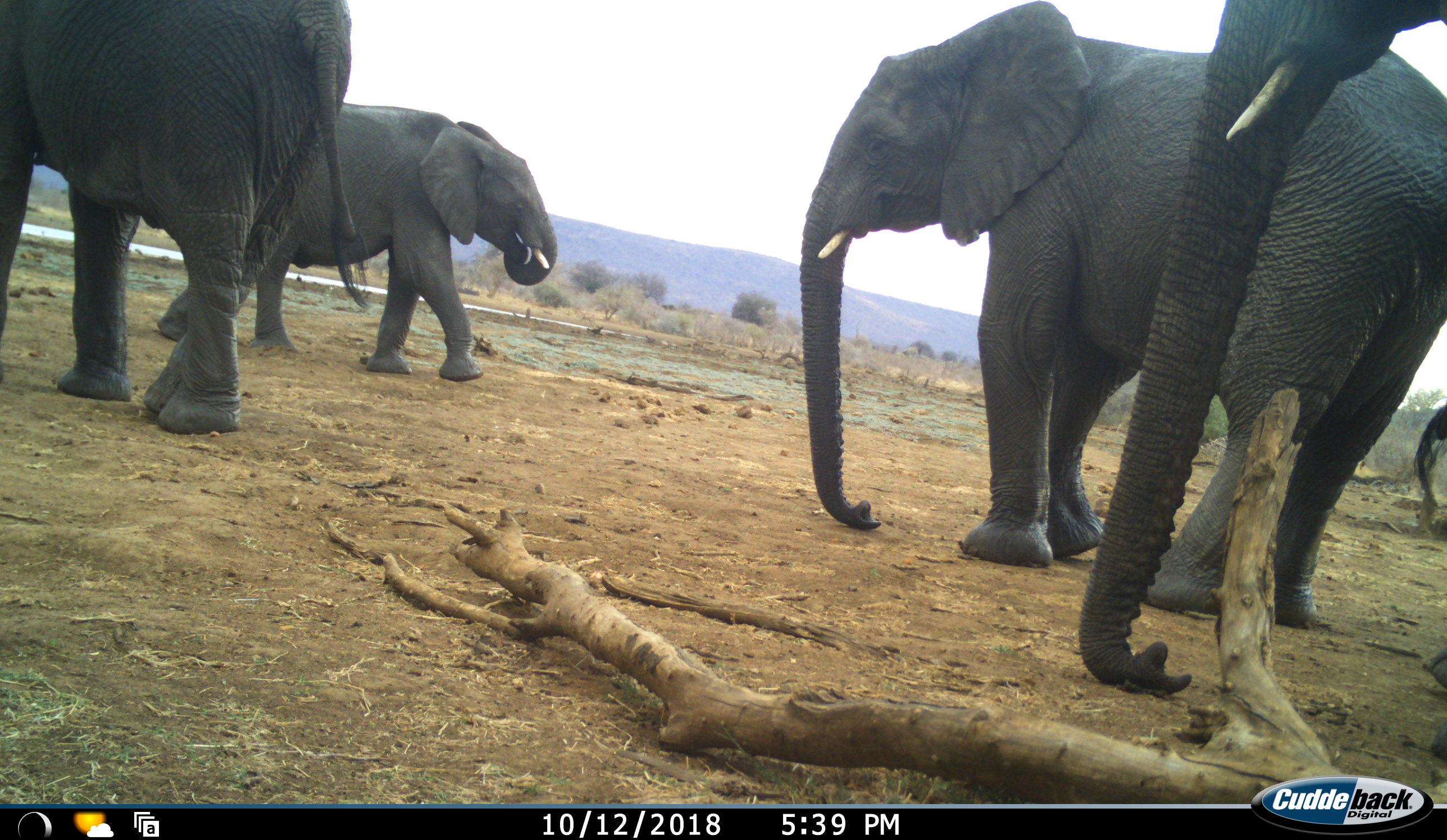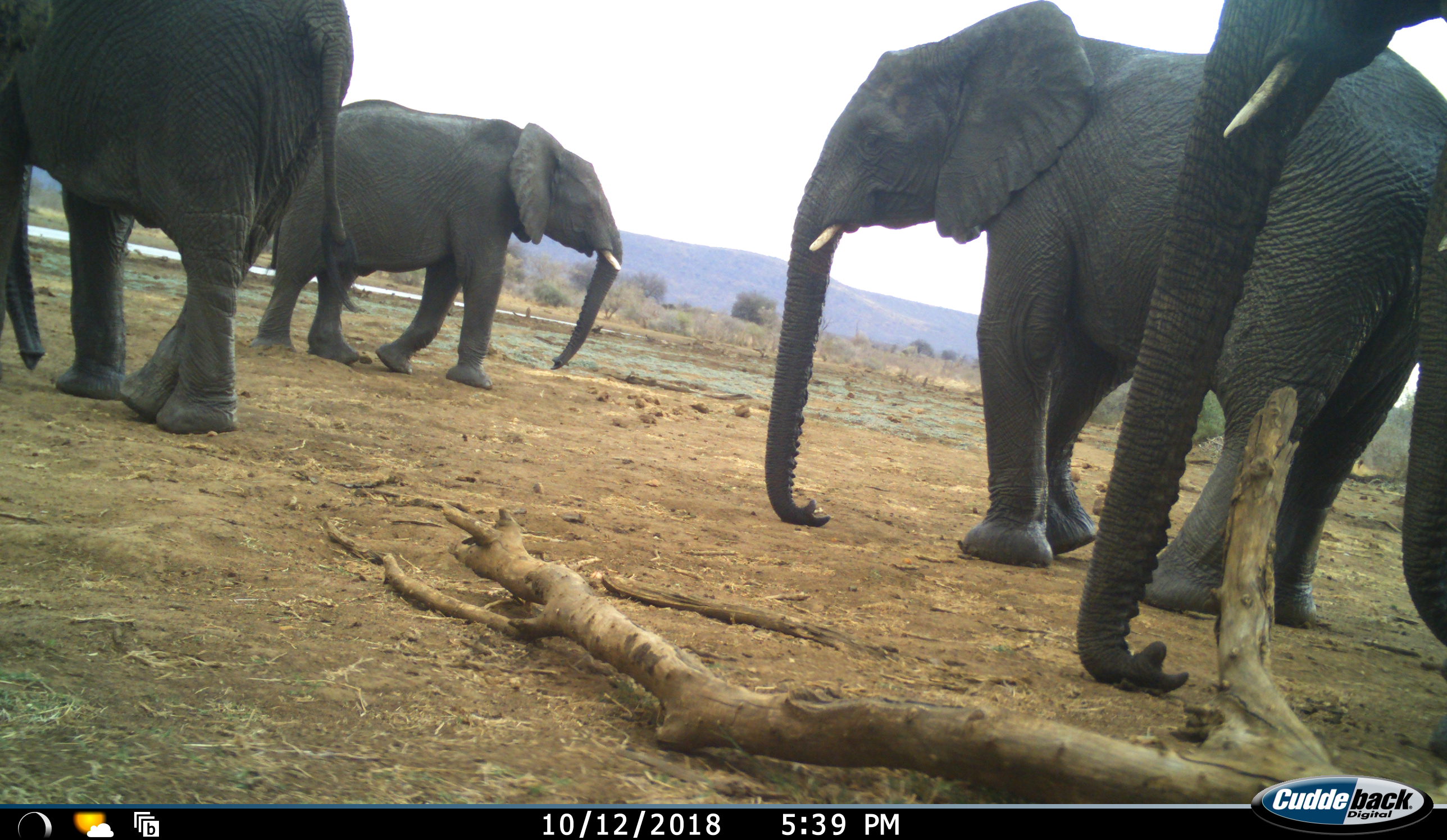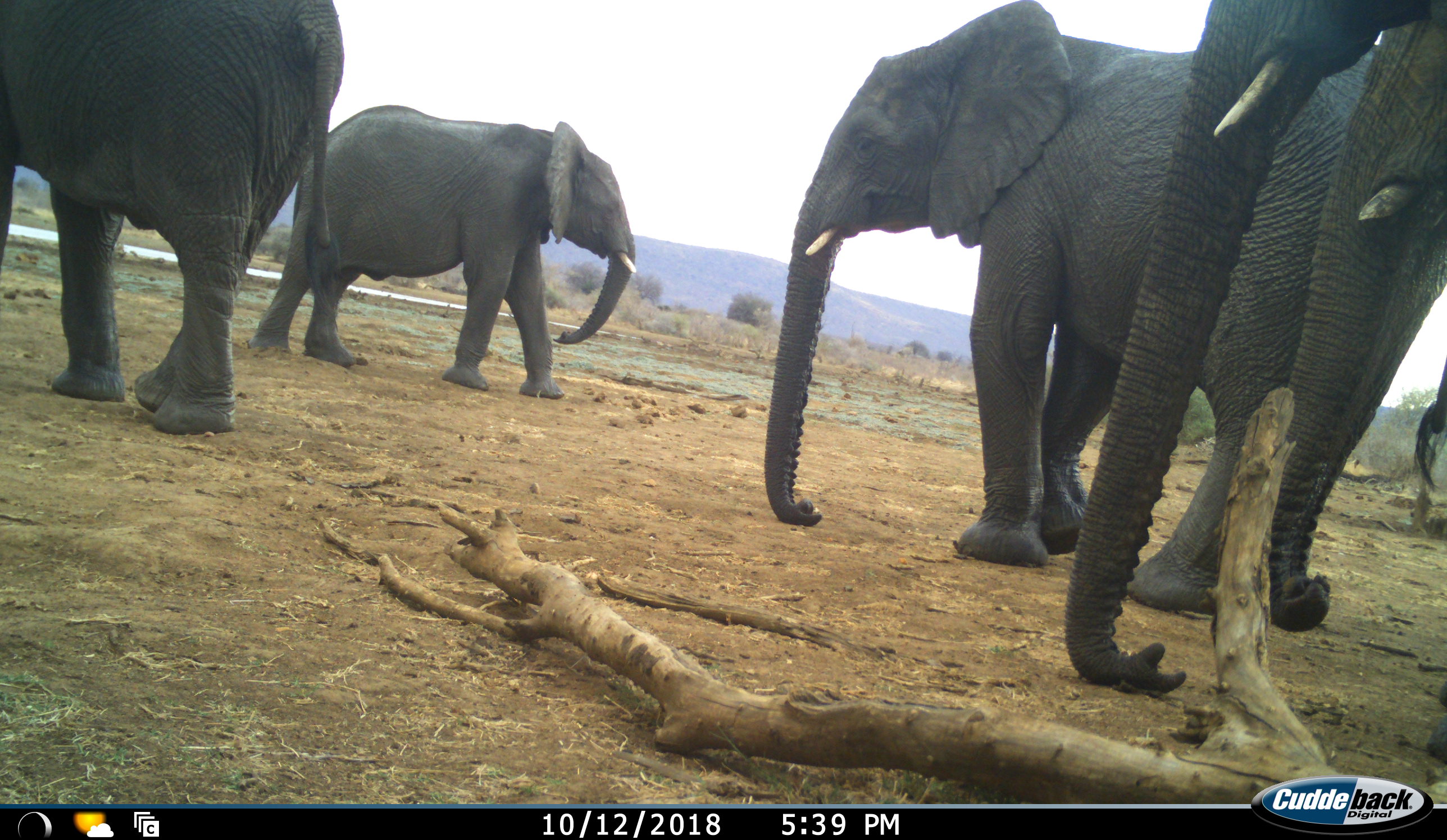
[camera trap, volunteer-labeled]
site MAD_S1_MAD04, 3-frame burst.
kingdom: Animalia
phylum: Chordata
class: Mammalia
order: Proboscidea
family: Elephantidae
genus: Loxodonta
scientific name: Loxodonta africana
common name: african bush elephant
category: elephant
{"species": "elephant (african bush elephant) (Loxodonta africana)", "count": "5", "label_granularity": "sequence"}